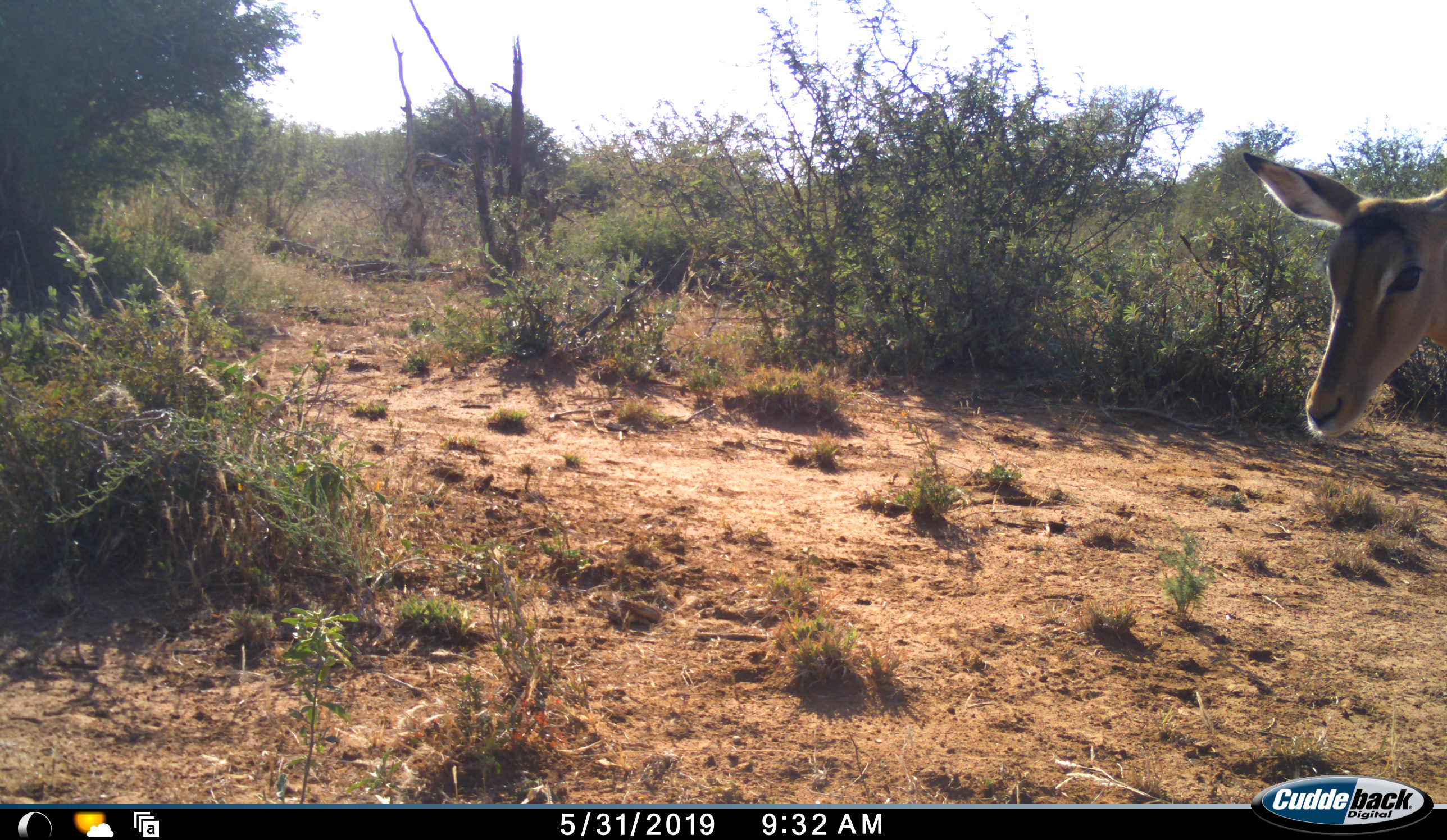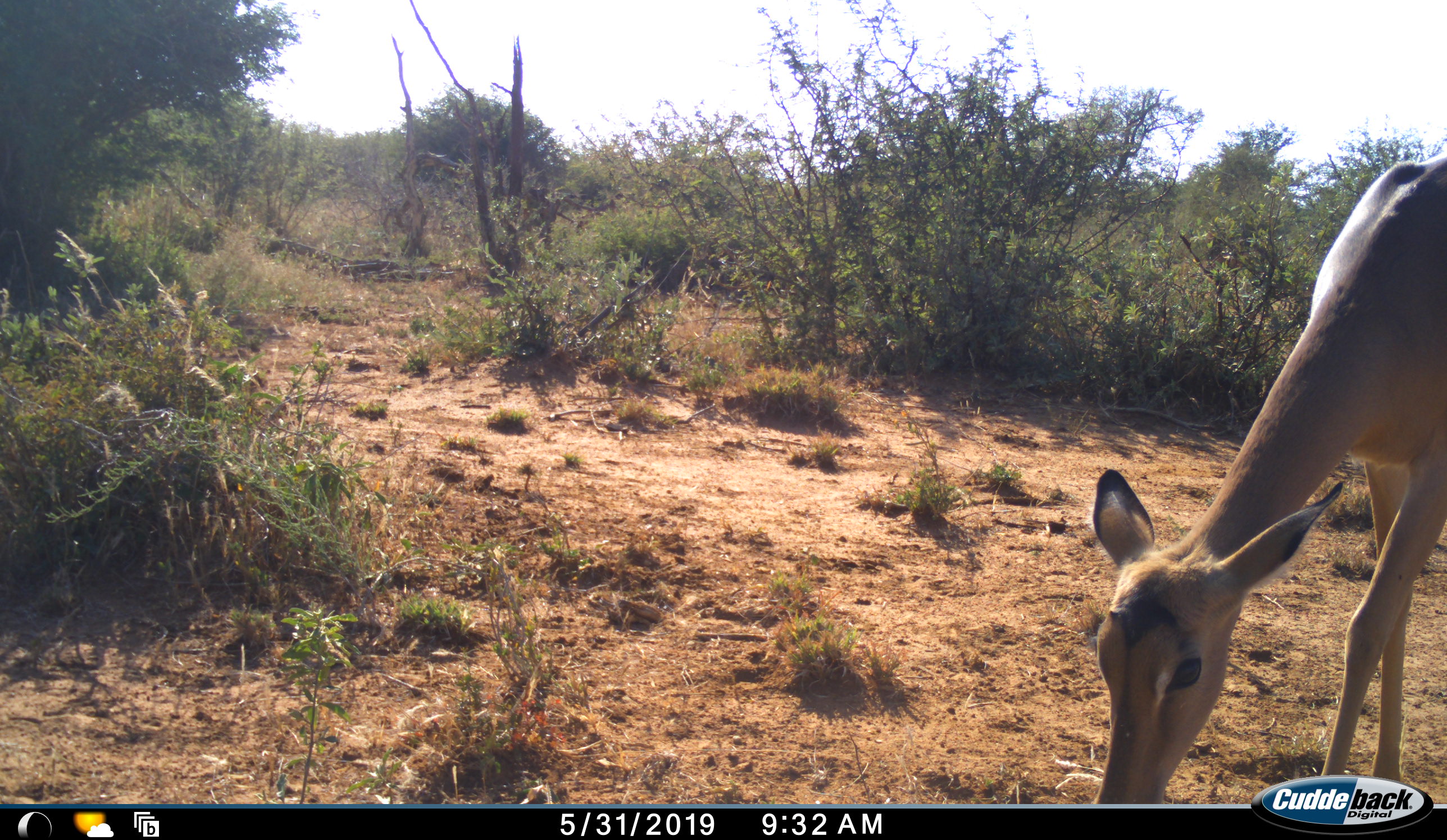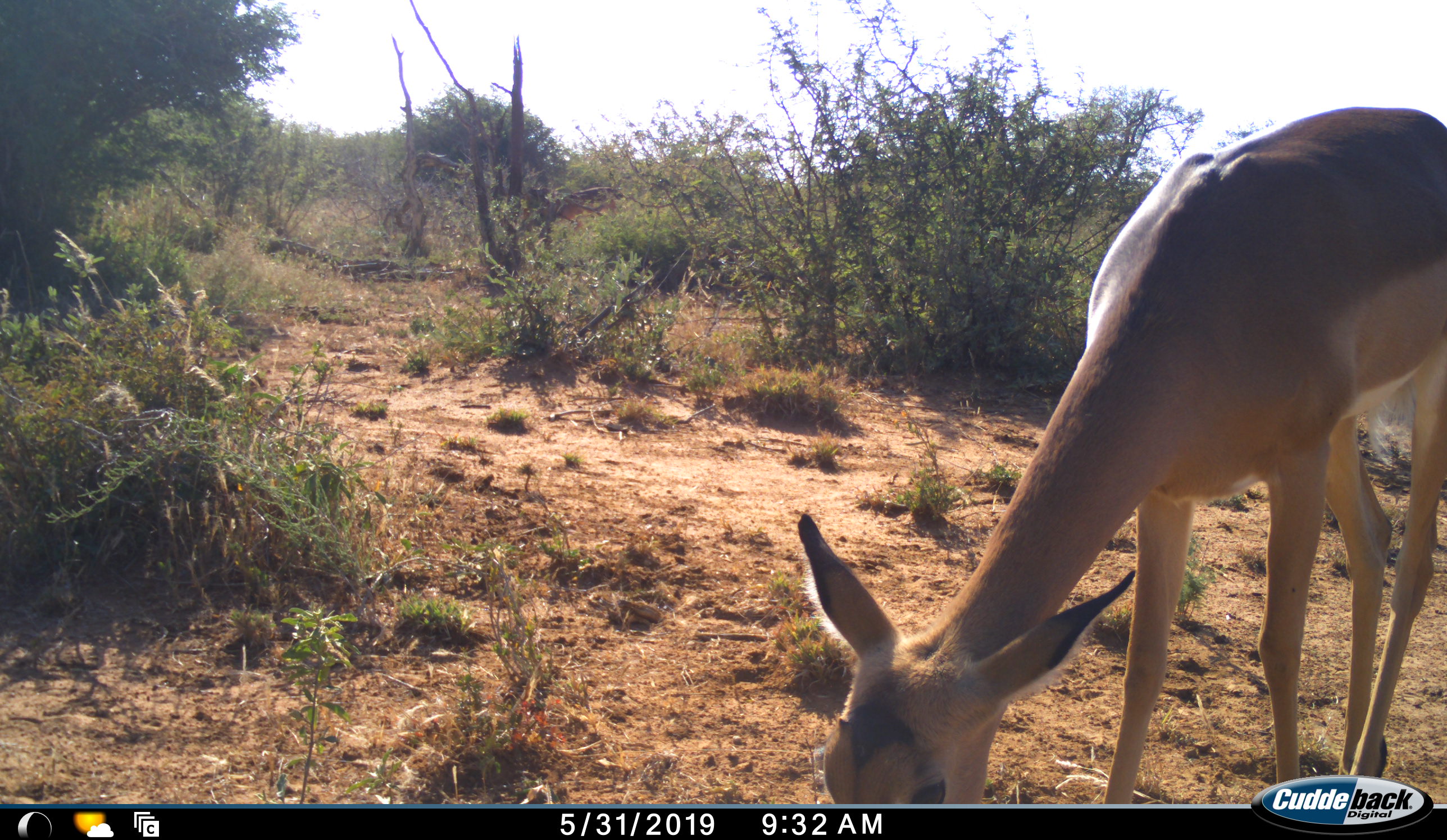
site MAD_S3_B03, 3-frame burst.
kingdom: Animalia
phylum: Chordata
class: Mammalia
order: Artiodactyla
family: Bovidae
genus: Aepyceros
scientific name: Aepyceros melampus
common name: impala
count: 1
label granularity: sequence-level